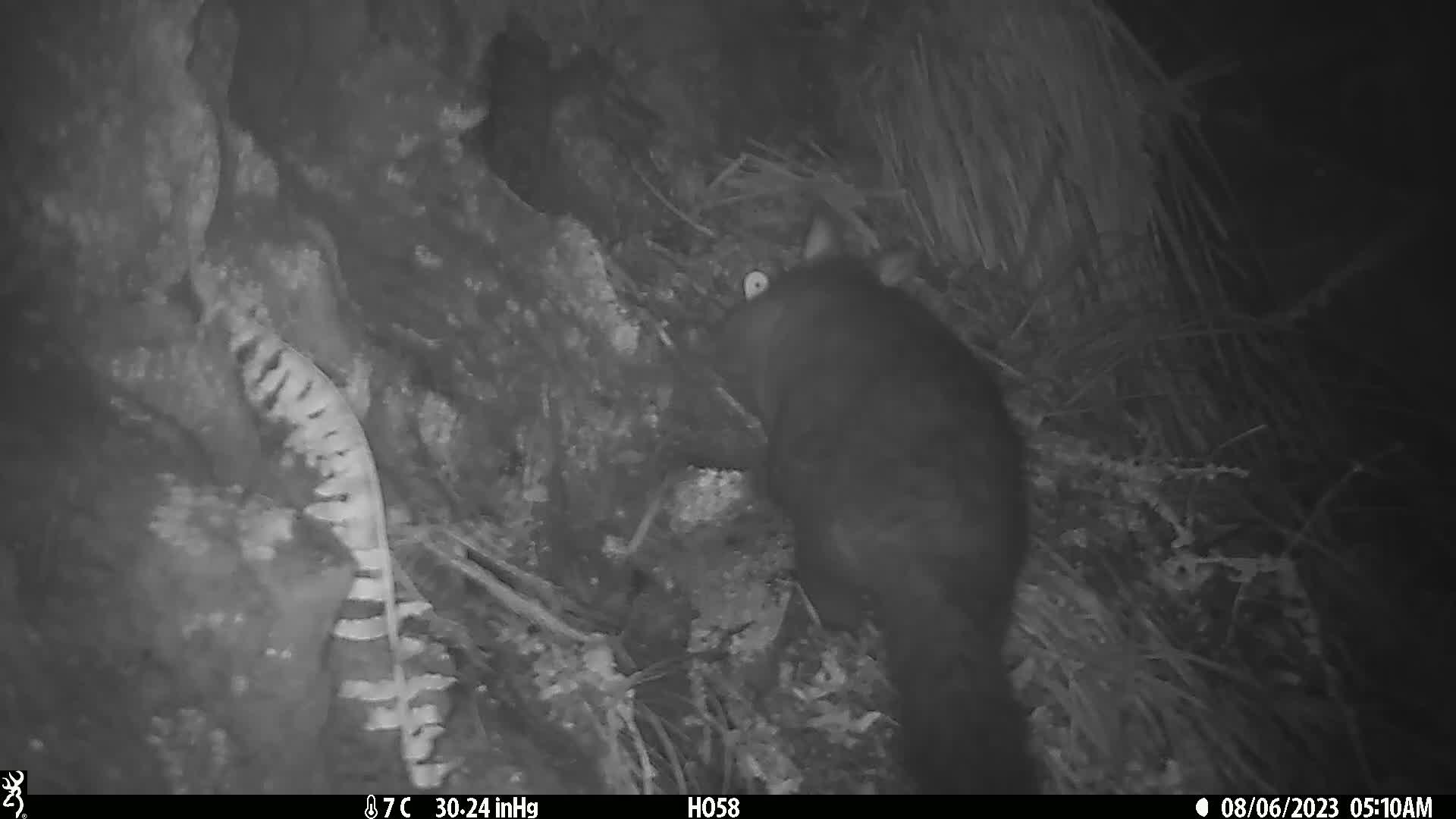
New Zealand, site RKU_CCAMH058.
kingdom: Animalia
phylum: Chordata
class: Mammalia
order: Diprotodontia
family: Phalangeridae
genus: Trichosurus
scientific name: Trichosurus vulpecula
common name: common brushtail possum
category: possum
Possum (common brushtail possum) (Trichosurus vulpecula).